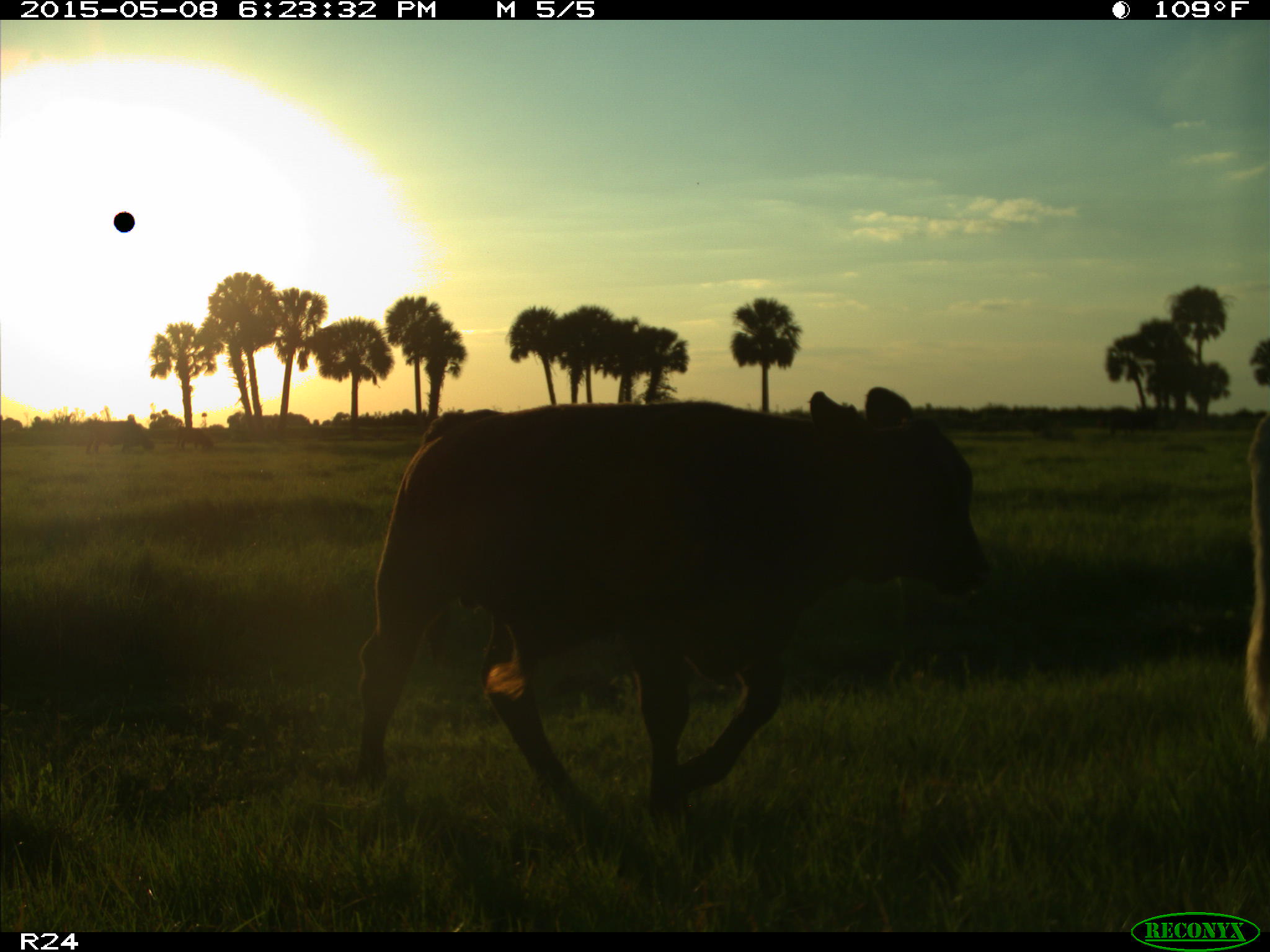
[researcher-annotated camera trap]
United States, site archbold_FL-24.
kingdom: Animalia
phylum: Chordata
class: Mammalia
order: Artiodactyla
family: Bovidae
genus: Bos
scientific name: Bos taurus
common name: domestic cow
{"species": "Bos taurus (domestic cow)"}